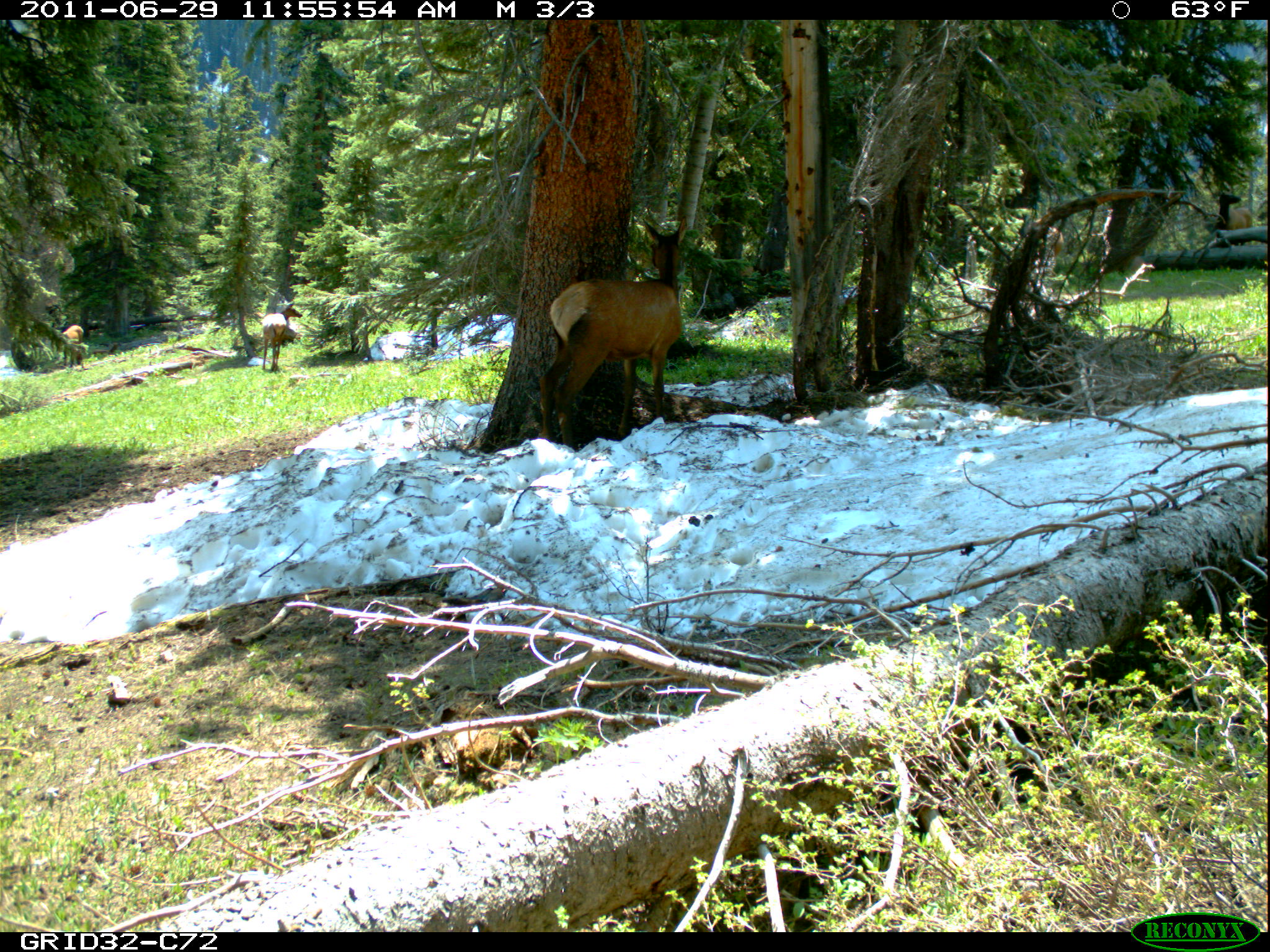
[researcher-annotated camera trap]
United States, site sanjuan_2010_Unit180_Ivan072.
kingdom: Animalia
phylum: Chordata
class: Mammalia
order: Artiodactyla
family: Cervidae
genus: Cervus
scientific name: Cervus elaphus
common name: red deer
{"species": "Cervus elaphus (red deer)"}